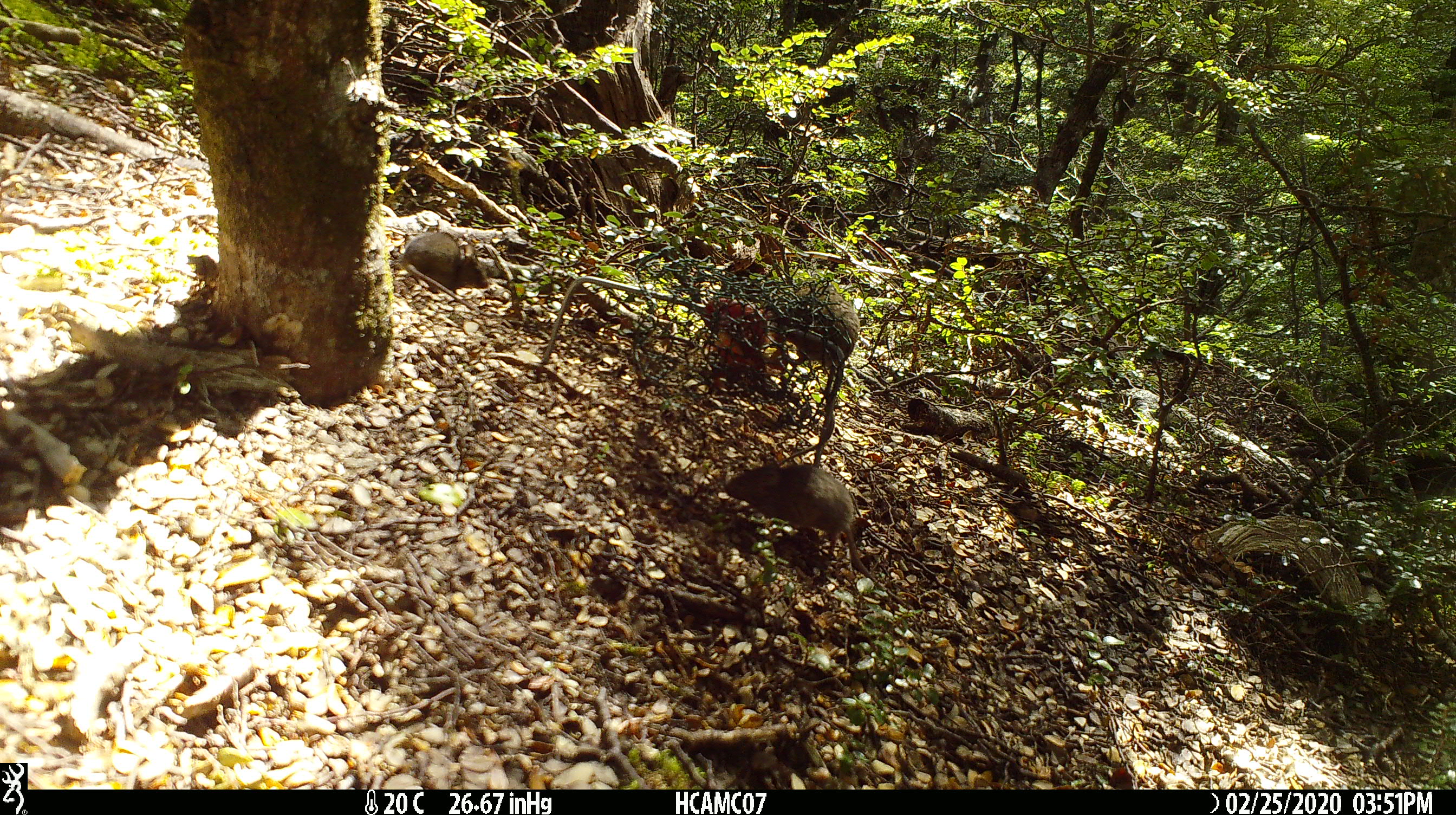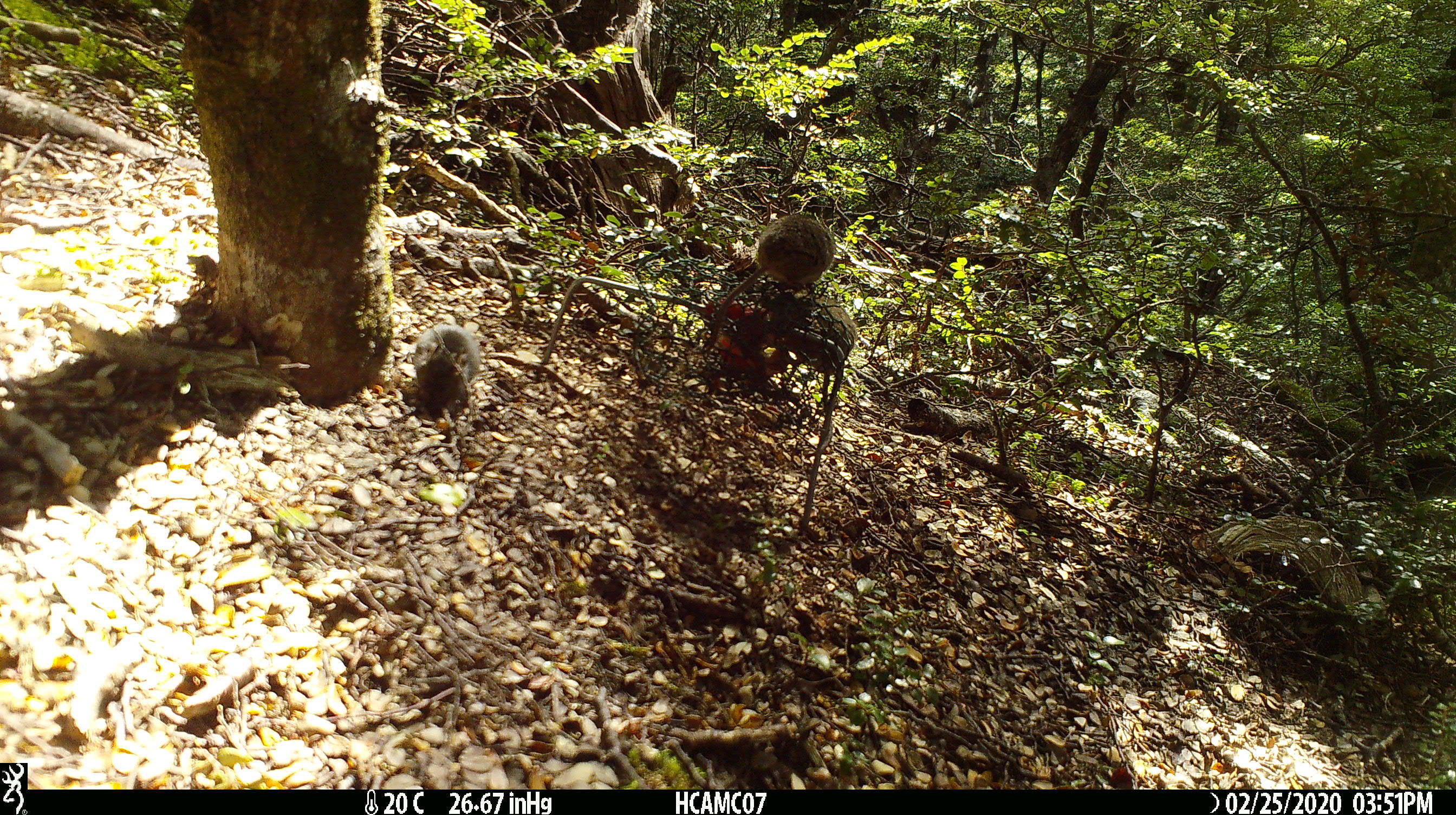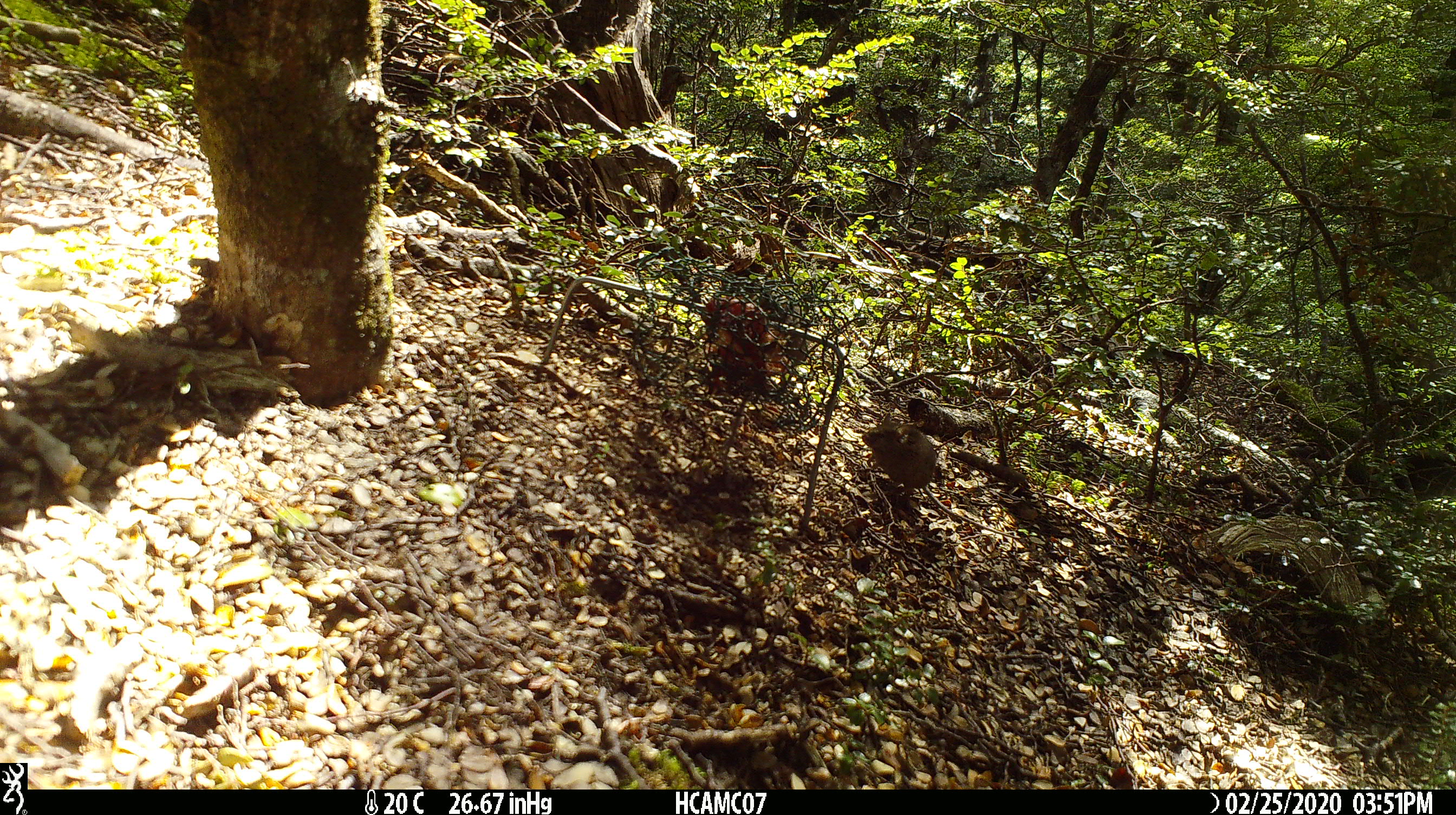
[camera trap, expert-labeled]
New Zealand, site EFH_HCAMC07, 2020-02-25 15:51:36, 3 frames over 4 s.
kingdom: Animalia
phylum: Chordata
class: Mammalia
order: Rodentia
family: Muridae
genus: Mus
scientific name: Mus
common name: mouse